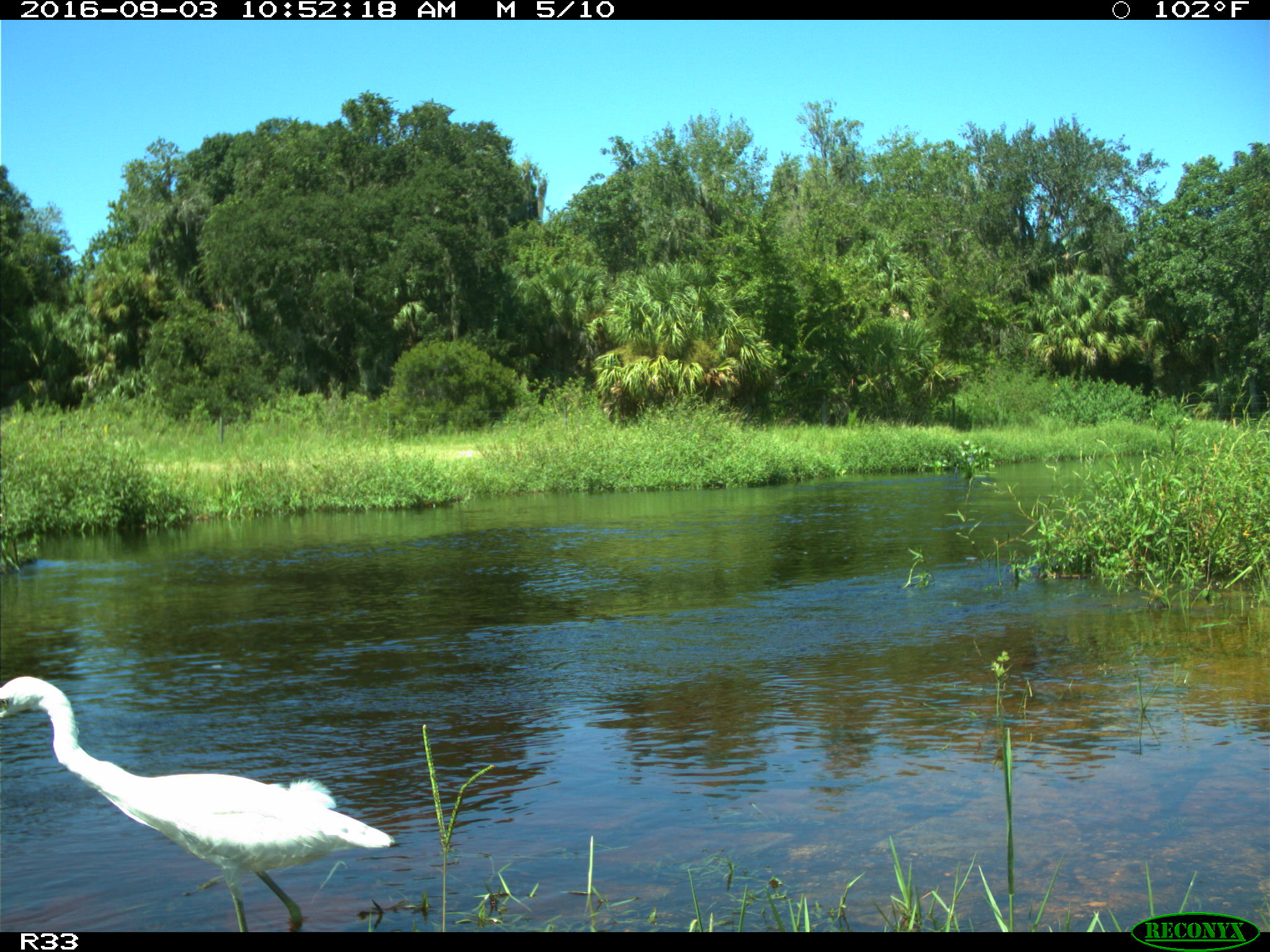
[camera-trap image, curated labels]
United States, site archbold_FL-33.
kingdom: Animalia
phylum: Chordata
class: Aves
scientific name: Aves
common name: birds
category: unidentified bird